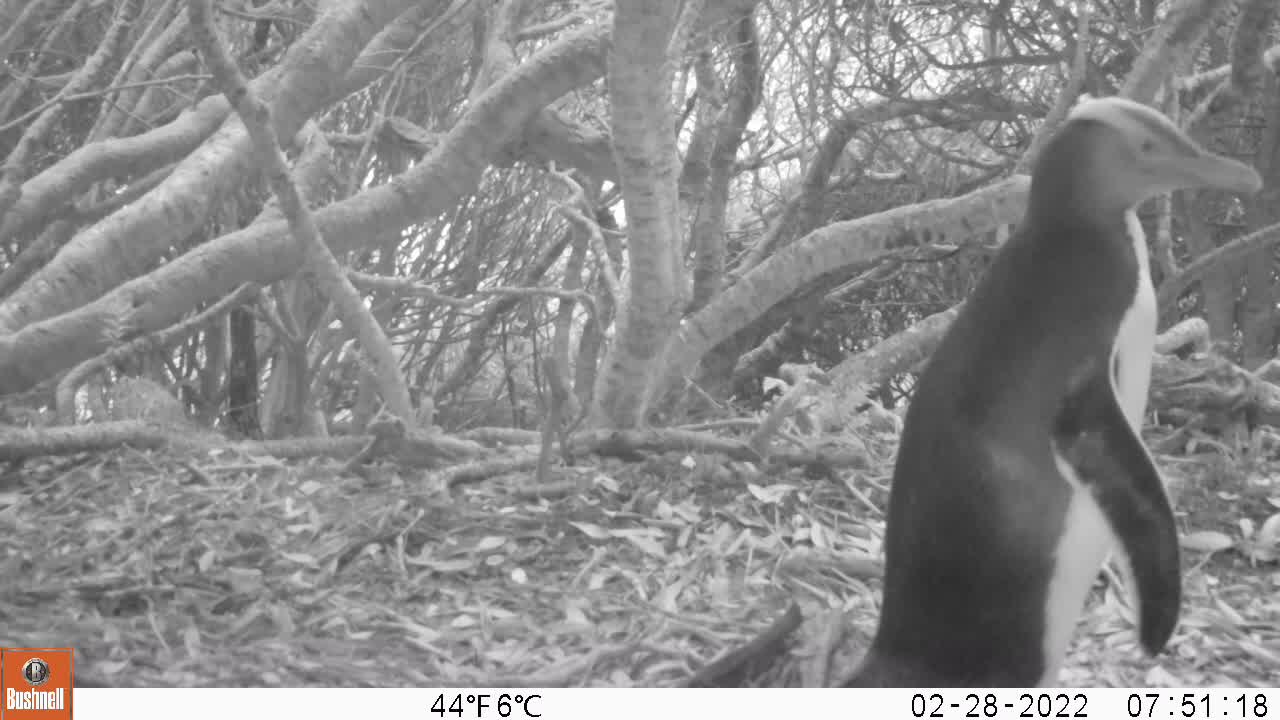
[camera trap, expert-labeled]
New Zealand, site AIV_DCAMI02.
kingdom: Animalia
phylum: Chordata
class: Aves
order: Sphenisciformes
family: Spheniscidae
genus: Megadyptes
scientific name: Megadyptes antipodes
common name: yellow-eyed penguin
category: yellow eyed penguin